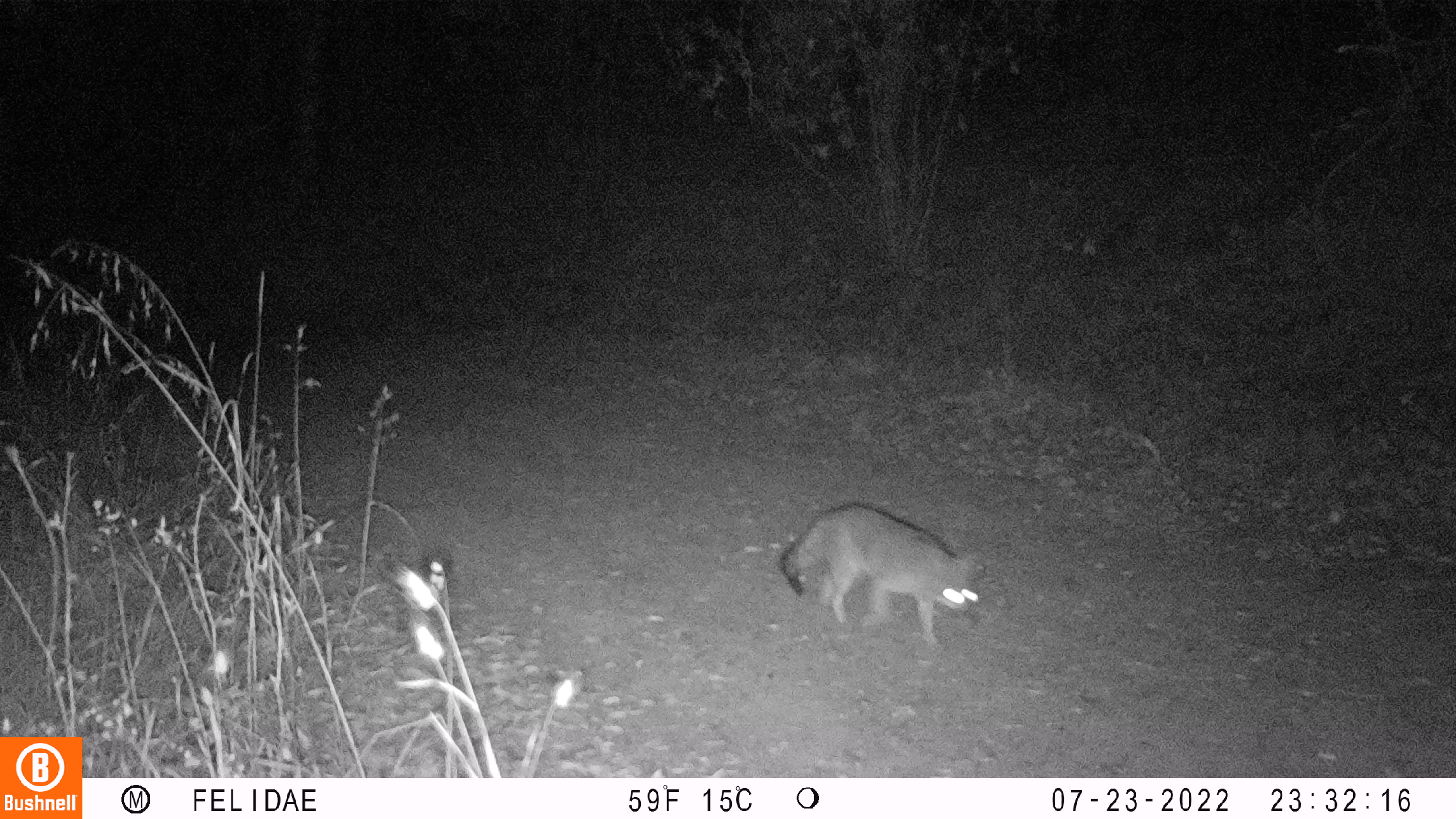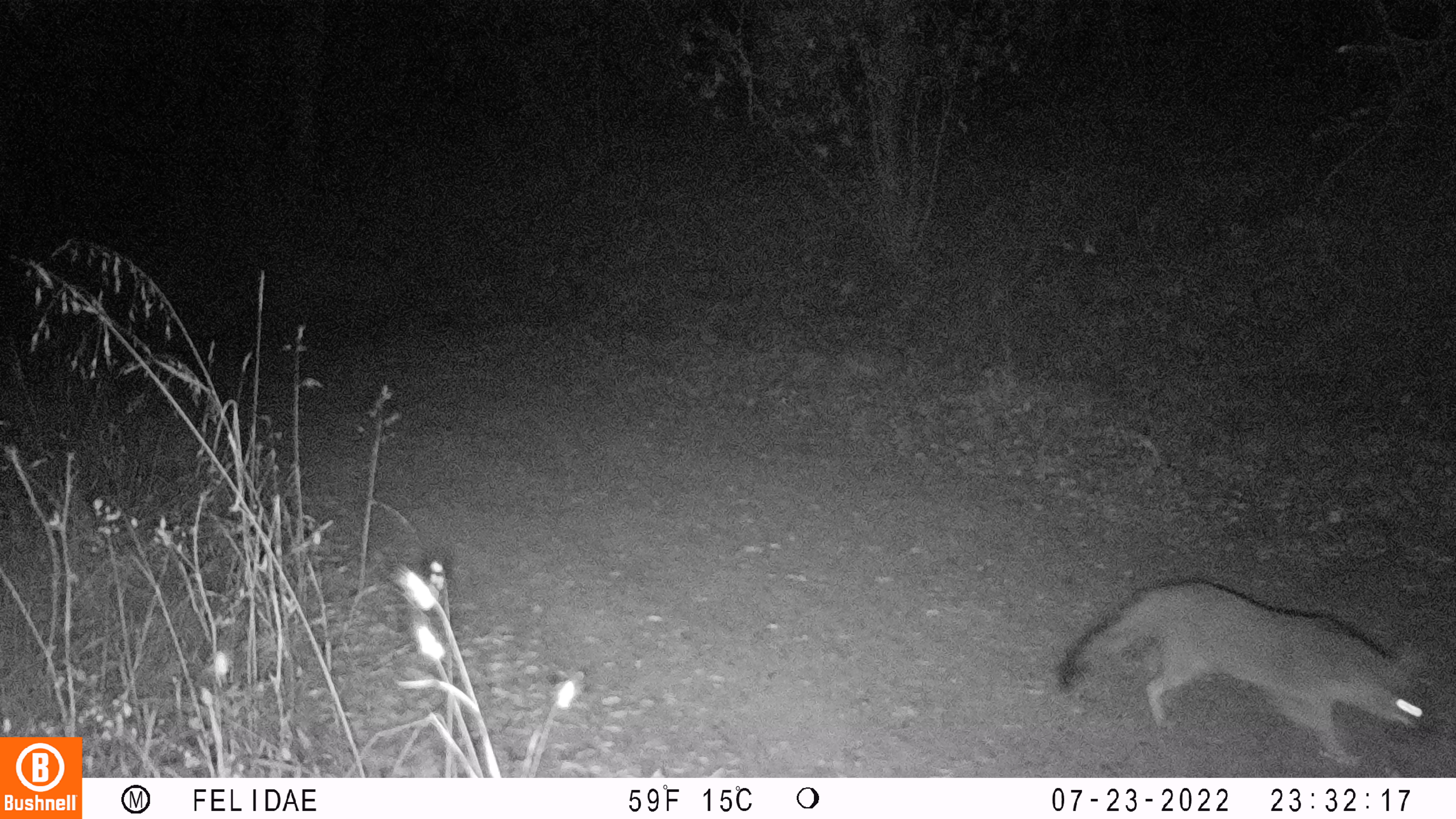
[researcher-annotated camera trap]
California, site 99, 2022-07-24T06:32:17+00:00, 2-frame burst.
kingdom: Animalia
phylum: Chordata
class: Mammalia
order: Carnivora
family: Canidae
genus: Urocyon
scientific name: Urocyon cinereoargenteus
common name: gray fox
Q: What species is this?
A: Gray fox (Urocyon cinereoargenteus).